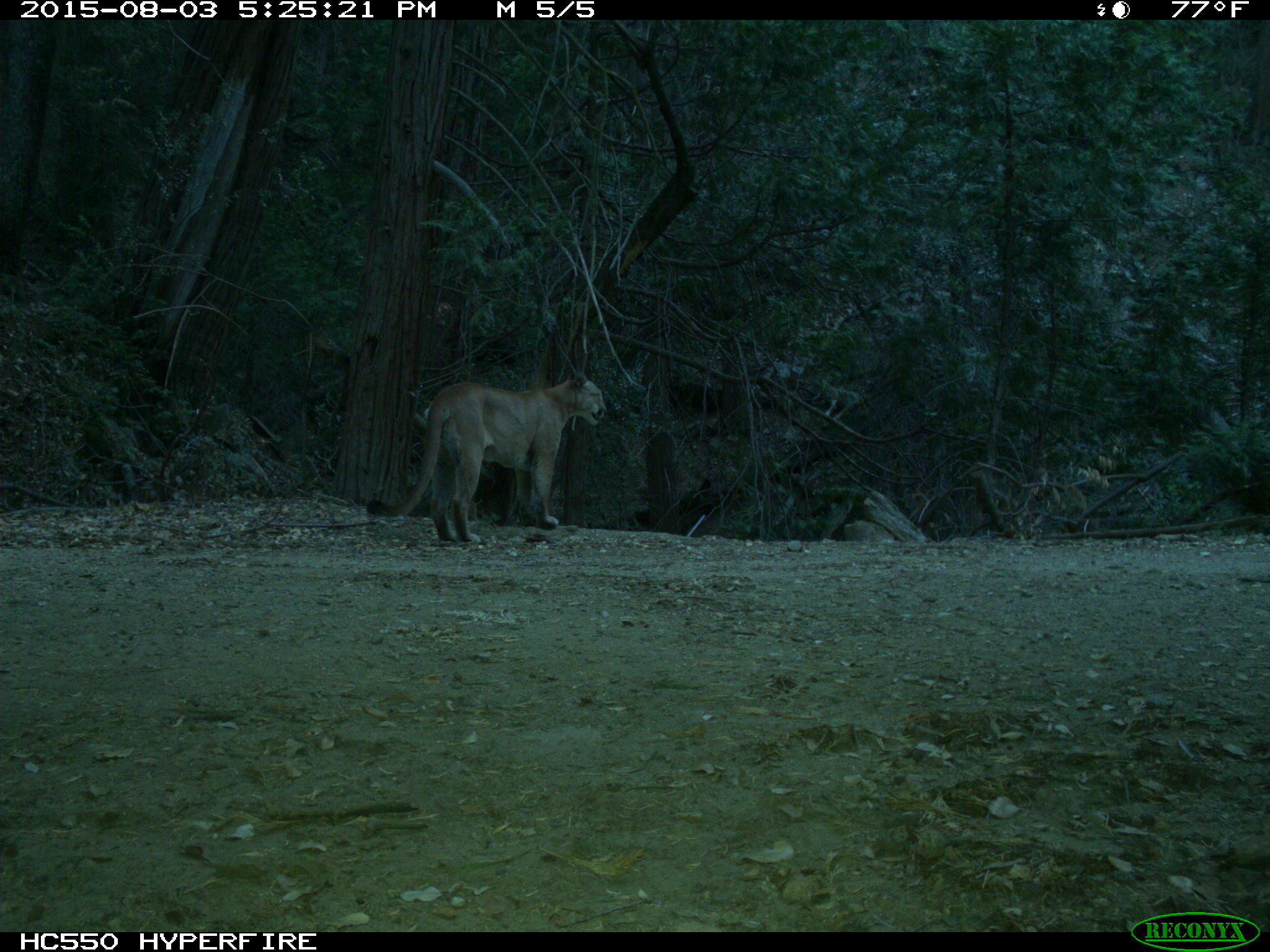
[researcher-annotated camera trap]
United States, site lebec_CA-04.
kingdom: Animalia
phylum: Chordata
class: Mammalia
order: Carnivora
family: Felidae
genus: Puma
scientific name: Puma concolor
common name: mountain lion